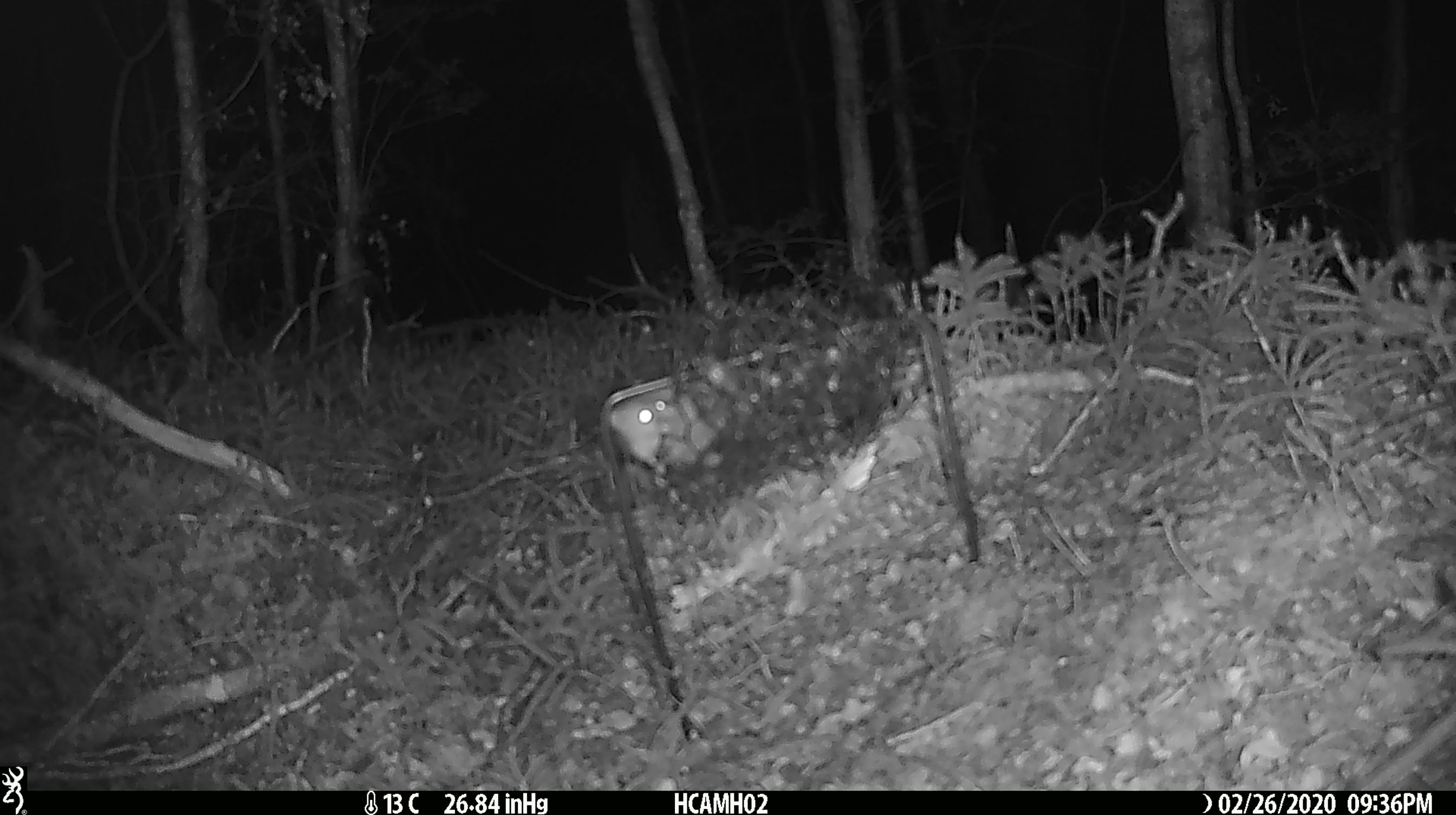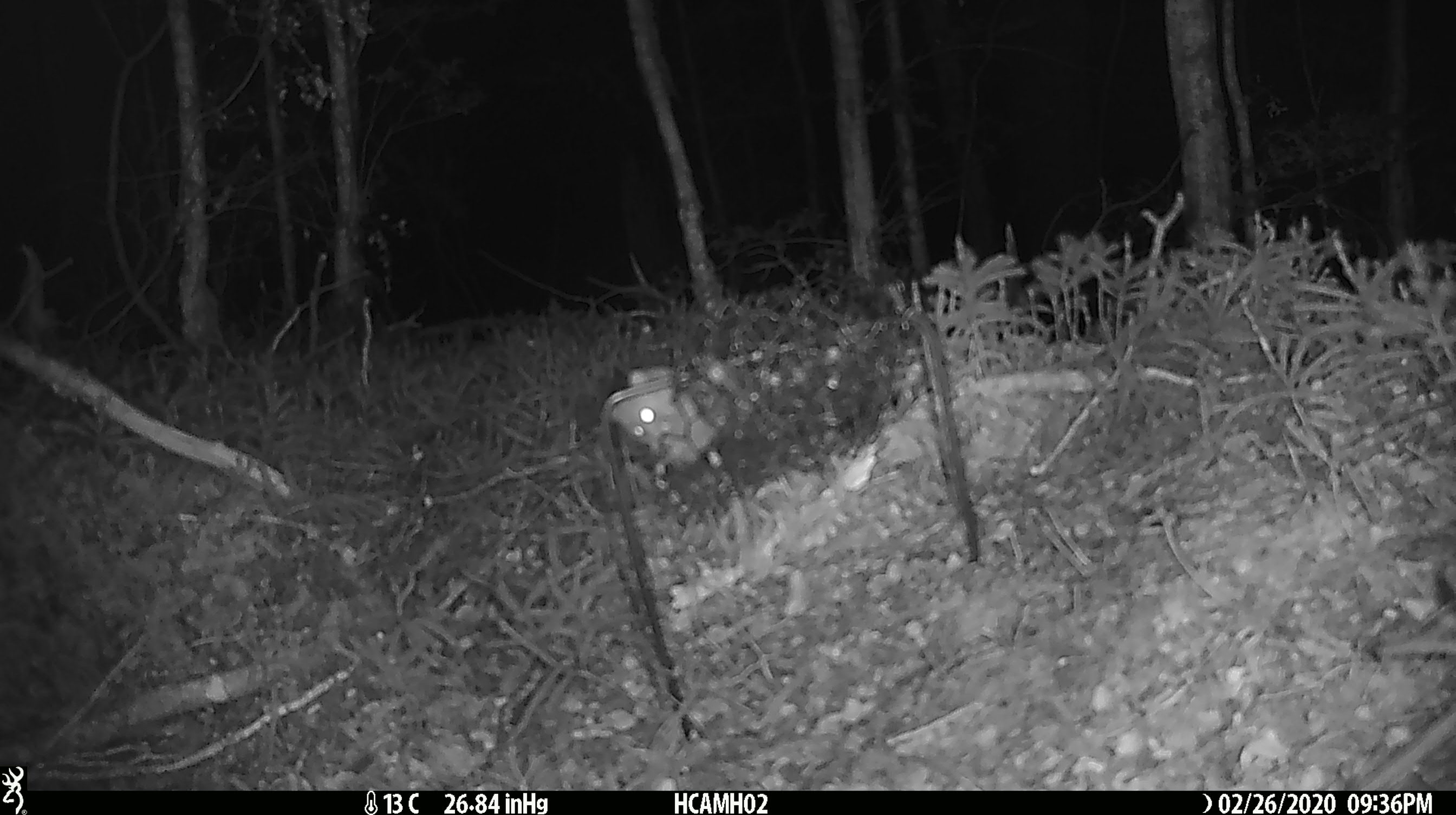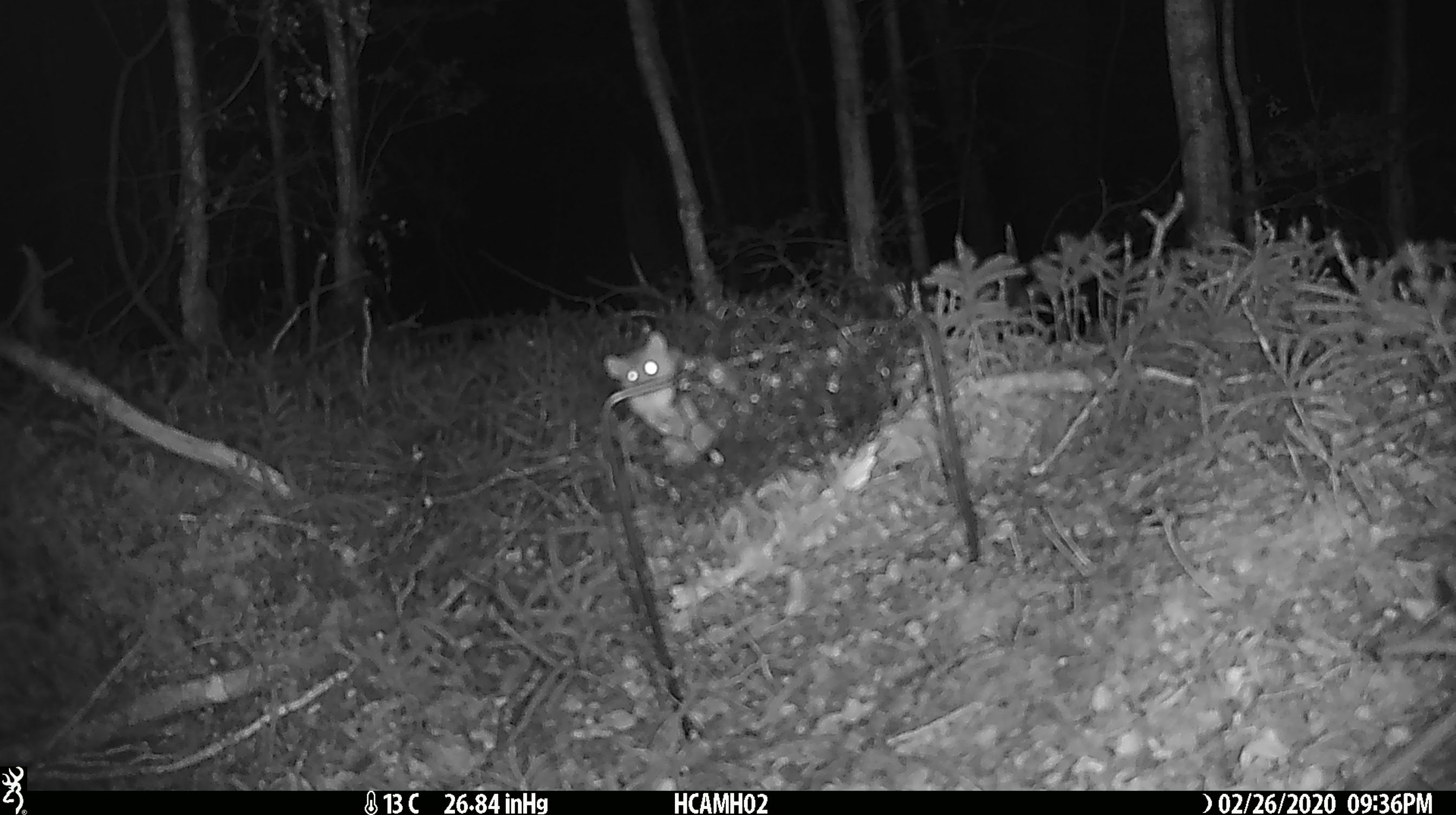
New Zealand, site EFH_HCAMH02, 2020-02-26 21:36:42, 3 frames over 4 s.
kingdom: Animalia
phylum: Chordata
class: Mammalia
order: Rodentia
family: Muridae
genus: Mus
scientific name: Mus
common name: mouse